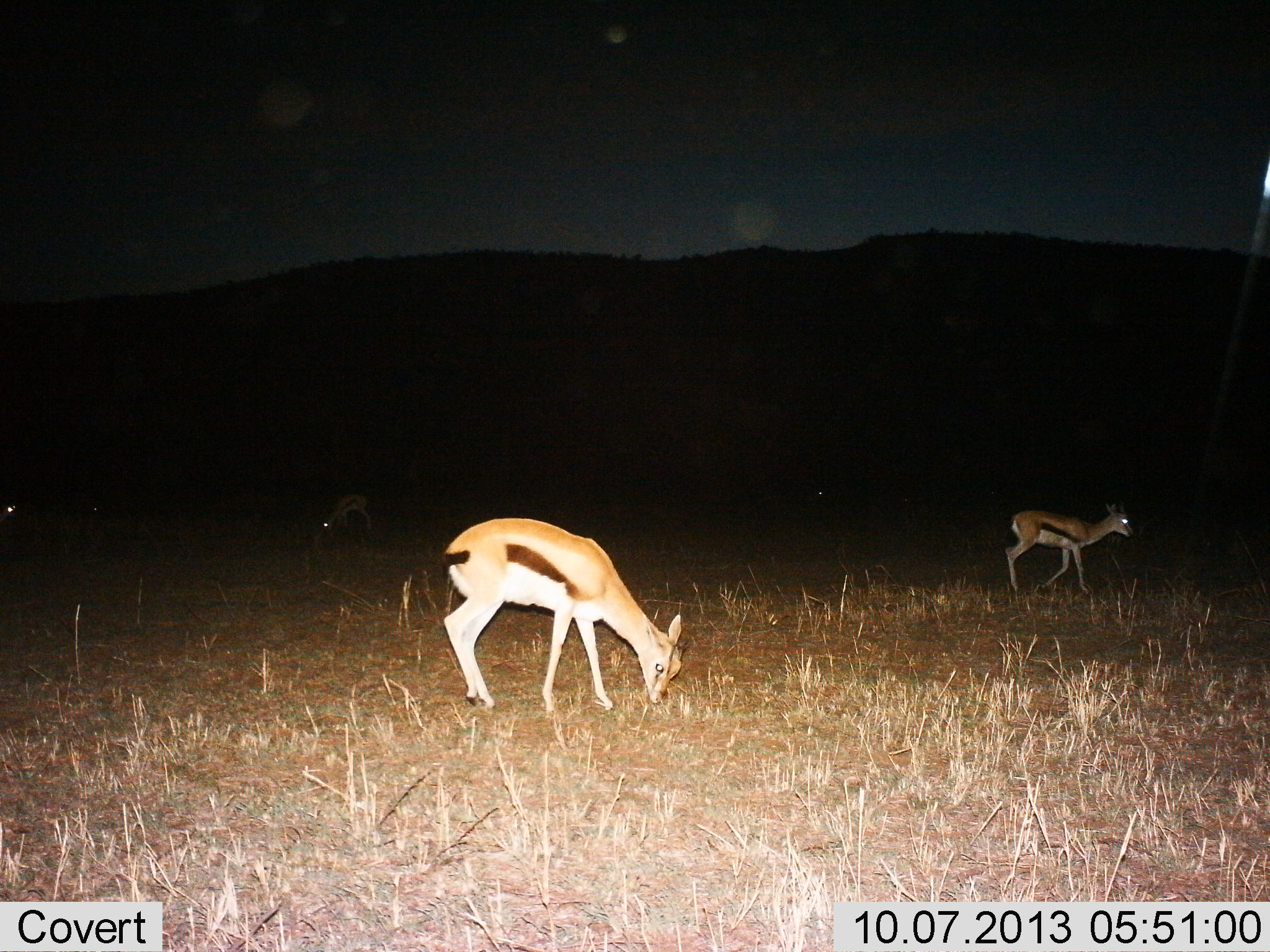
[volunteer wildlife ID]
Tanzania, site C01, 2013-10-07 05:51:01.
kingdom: Animalia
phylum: Chordata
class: Mammalia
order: Artiodactyla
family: Bovidae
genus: Eudorcas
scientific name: Eudorcas thomsonii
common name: thomson's gazelle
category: gazellethomsons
Gazellethomsons (thomson's gazelle) (Eudorcas thomsonii), count 4. Behavior (volunteer vote fractions): standing 60%, resting 0%, moving 60%, interacting 0%. Young present (vote fraction): 0%. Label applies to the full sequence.